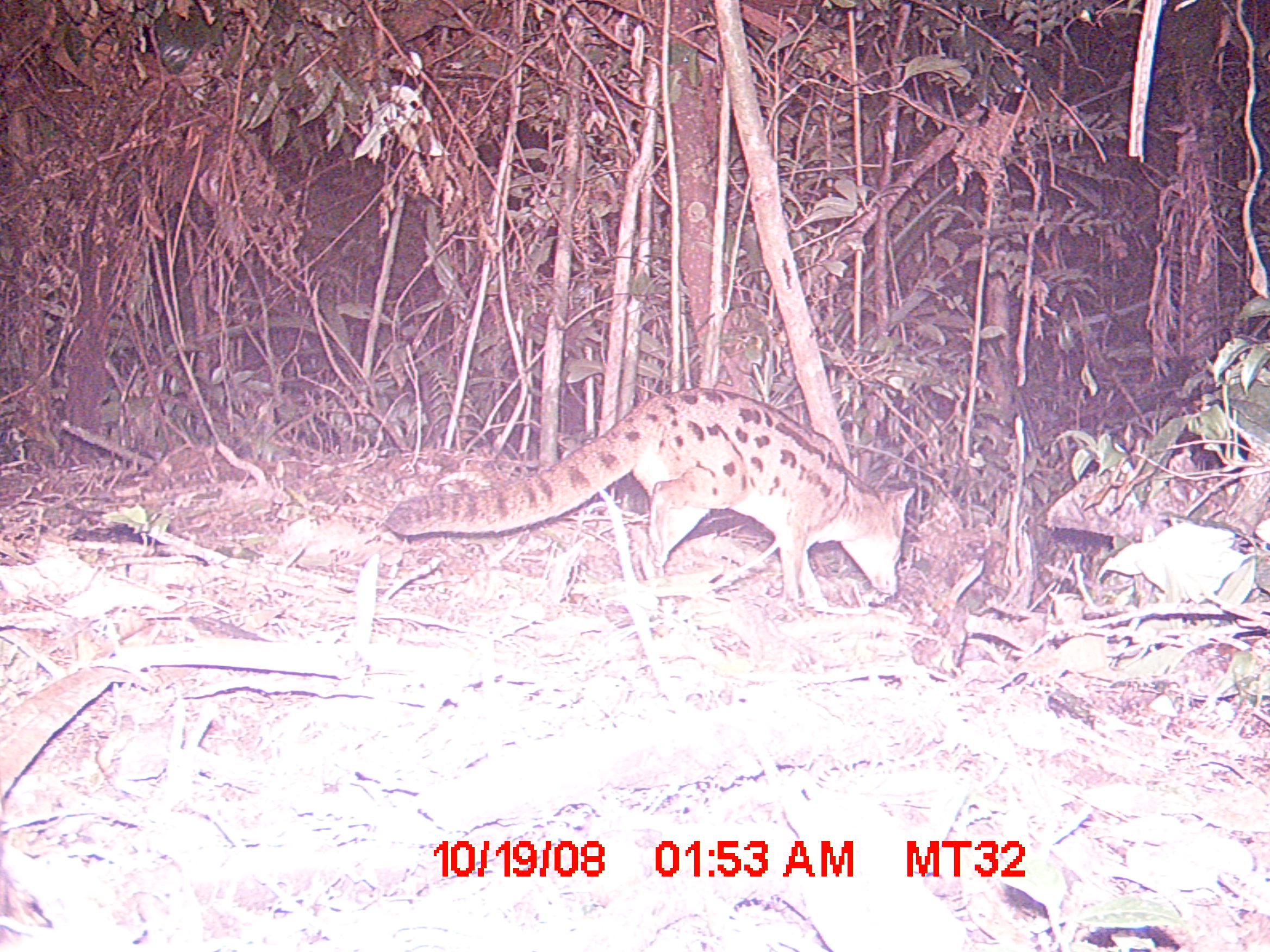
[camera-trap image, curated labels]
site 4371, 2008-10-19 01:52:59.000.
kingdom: Animalia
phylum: Chordata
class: Mammalia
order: Carnivora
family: Eupleridae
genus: Fossa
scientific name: Fossa fossana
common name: fanaloka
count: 1